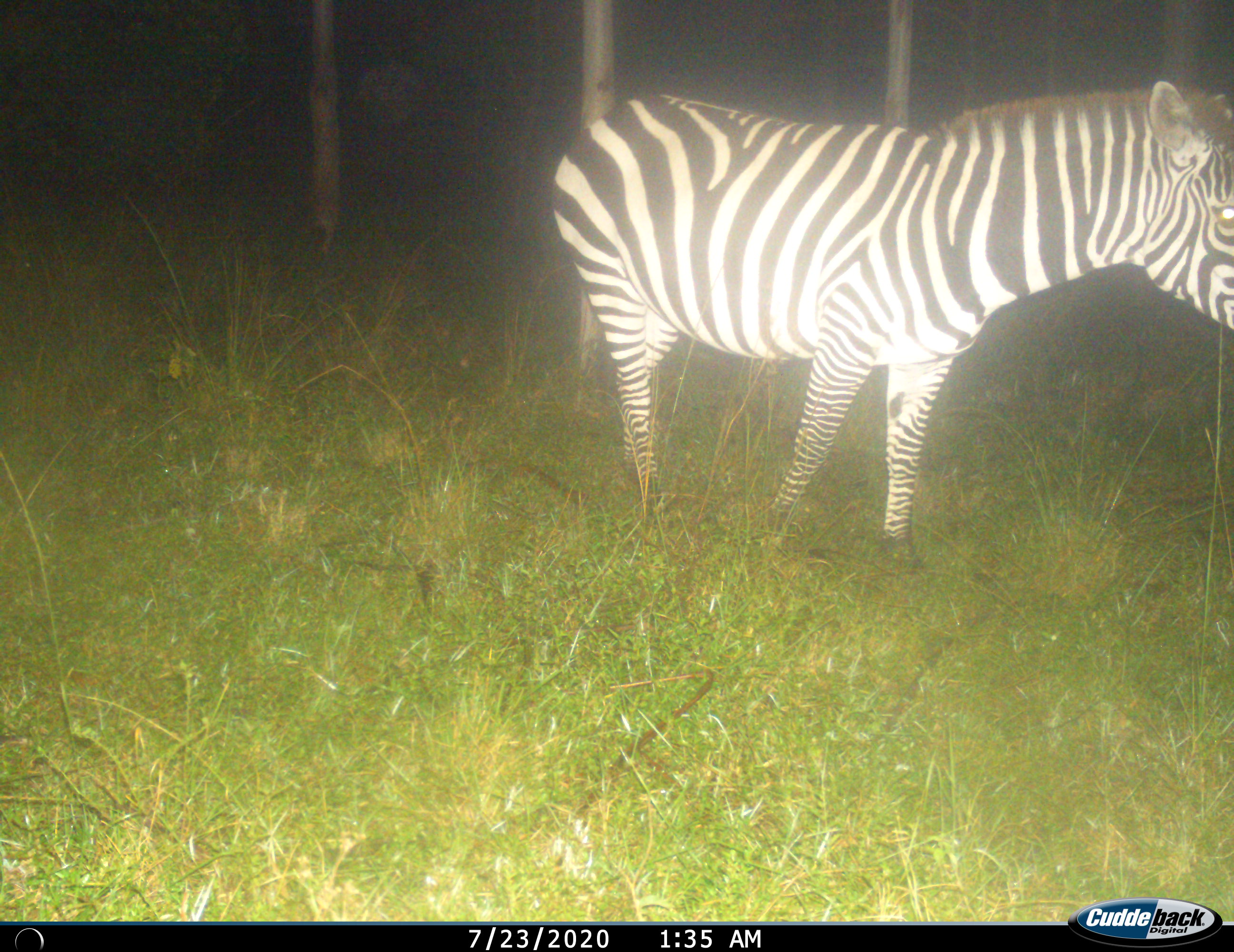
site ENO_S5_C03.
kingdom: Animalia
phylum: Chordata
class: Mammalia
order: Perissodactyla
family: Equidae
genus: Equus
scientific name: Equus quagga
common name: plains zebra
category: zebraplains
Zebraplains (plains zebra) (Equus quagga), count 1. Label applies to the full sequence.